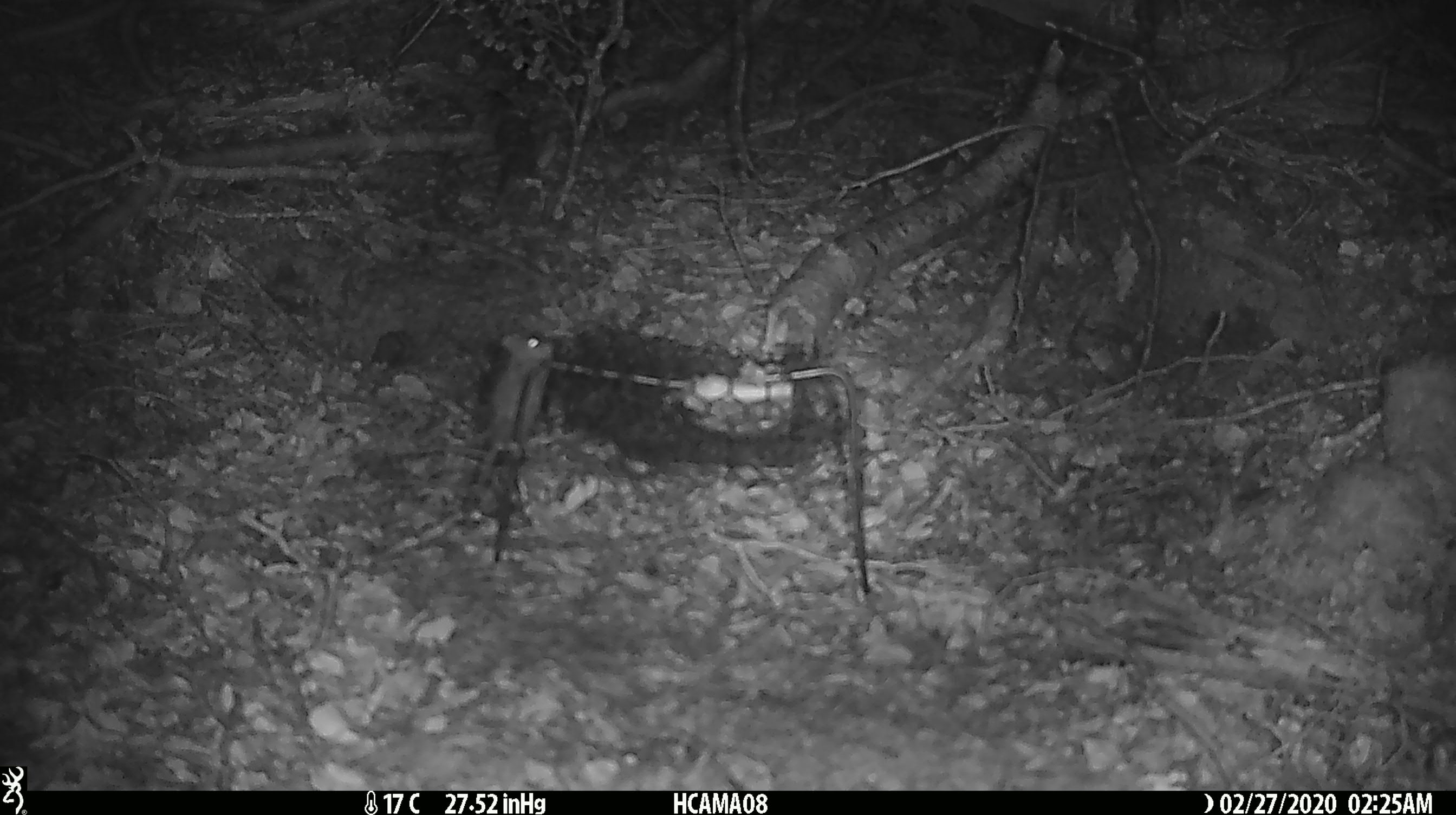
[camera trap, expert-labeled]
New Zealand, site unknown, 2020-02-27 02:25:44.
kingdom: Animalia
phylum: Chordata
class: Mammalia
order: Rodentia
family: Muridae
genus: Mus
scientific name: Mus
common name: mouse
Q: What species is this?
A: Mouse (Mus).